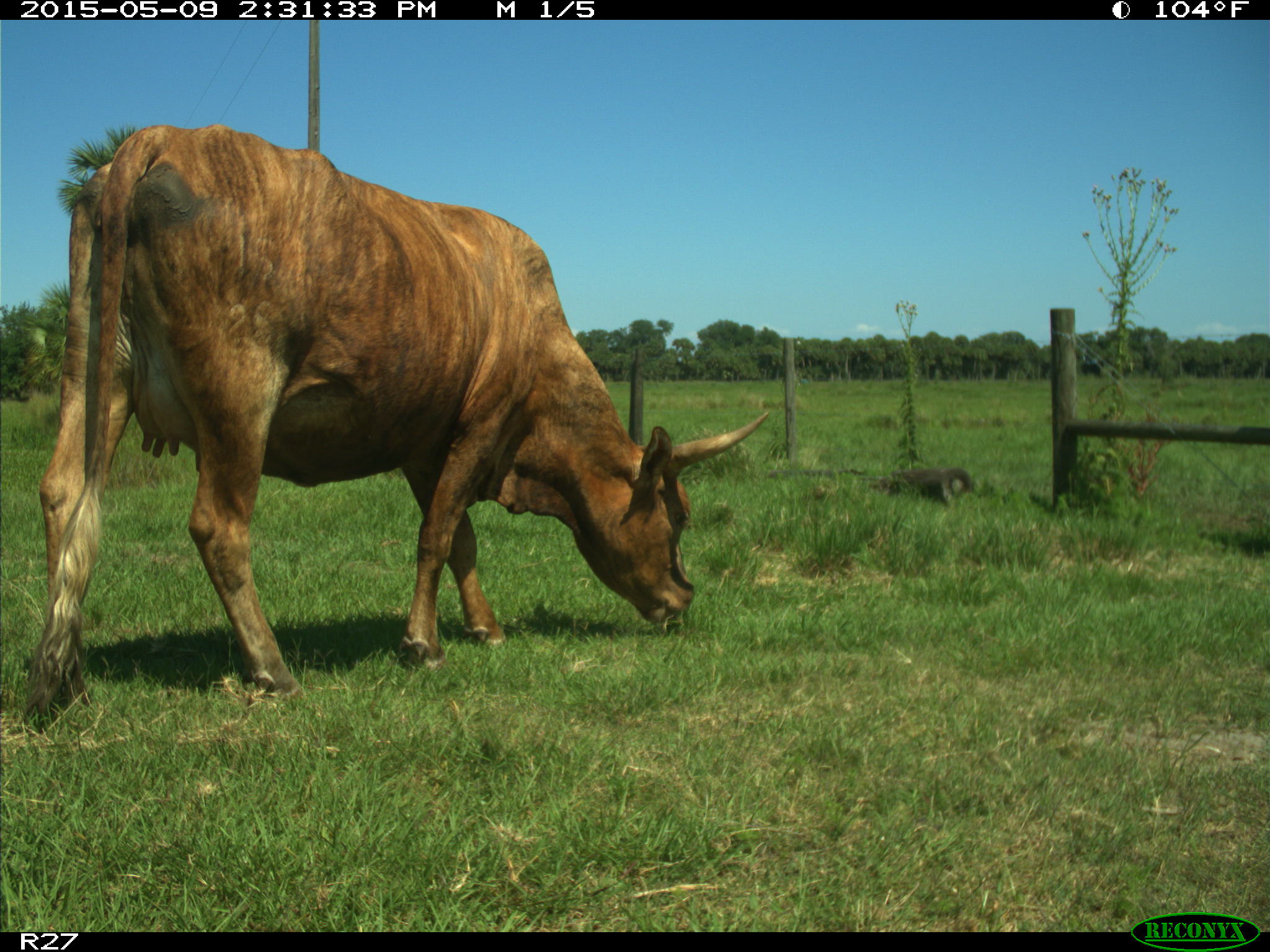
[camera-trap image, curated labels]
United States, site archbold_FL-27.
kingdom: Animalia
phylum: Chordata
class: Mammalia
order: Artiodactyla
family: Bovidae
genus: Bos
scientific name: Bos taurus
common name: domestic cow